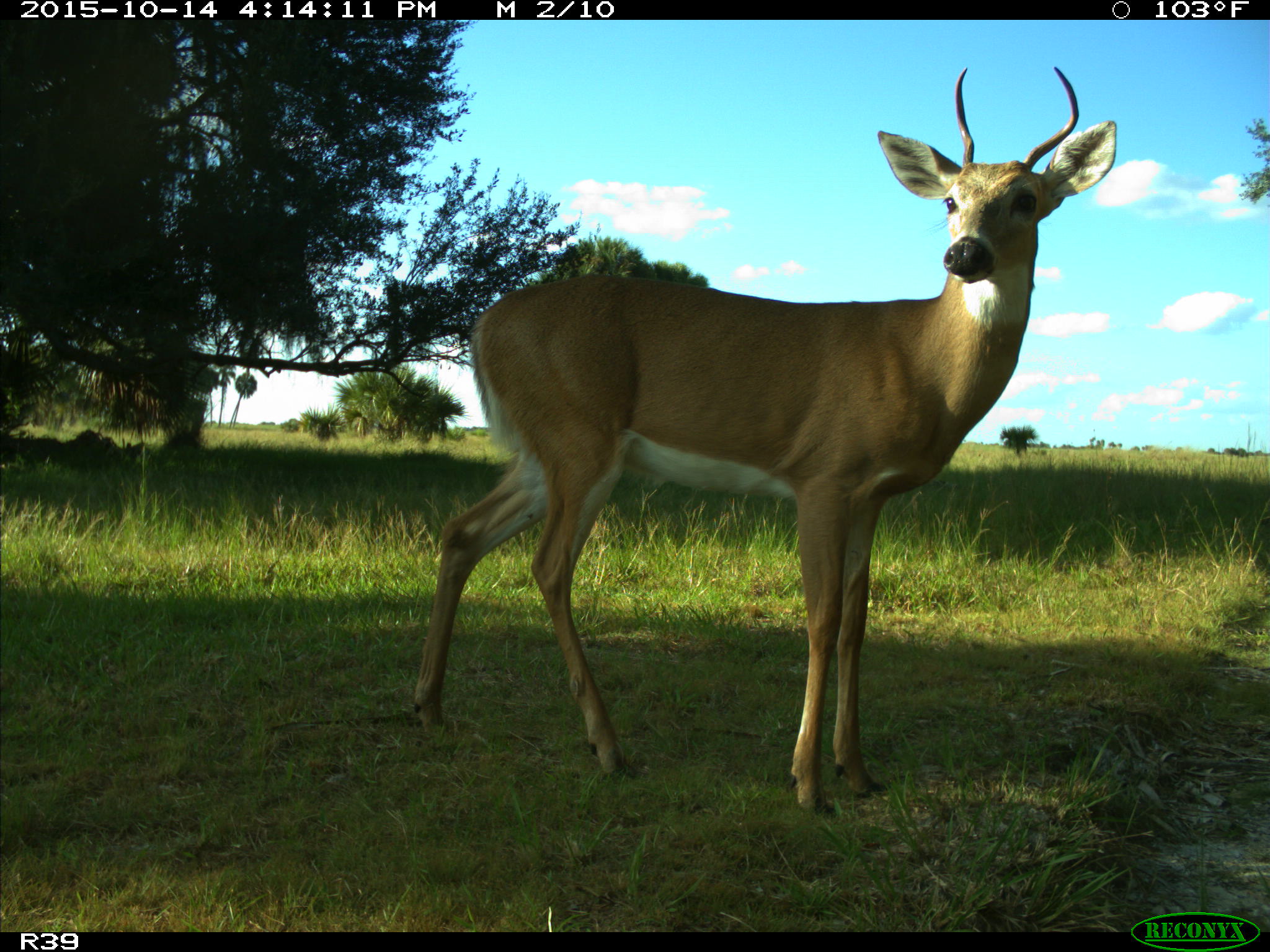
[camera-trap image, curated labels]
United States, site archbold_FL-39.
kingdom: Animalia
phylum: Chordata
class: Mammalia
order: Artiodactyla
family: Cervidae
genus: Odocoileus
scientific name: Odocoileus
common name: deer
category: unidentified deer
Unidentified deer (deer) (Odocoileus).